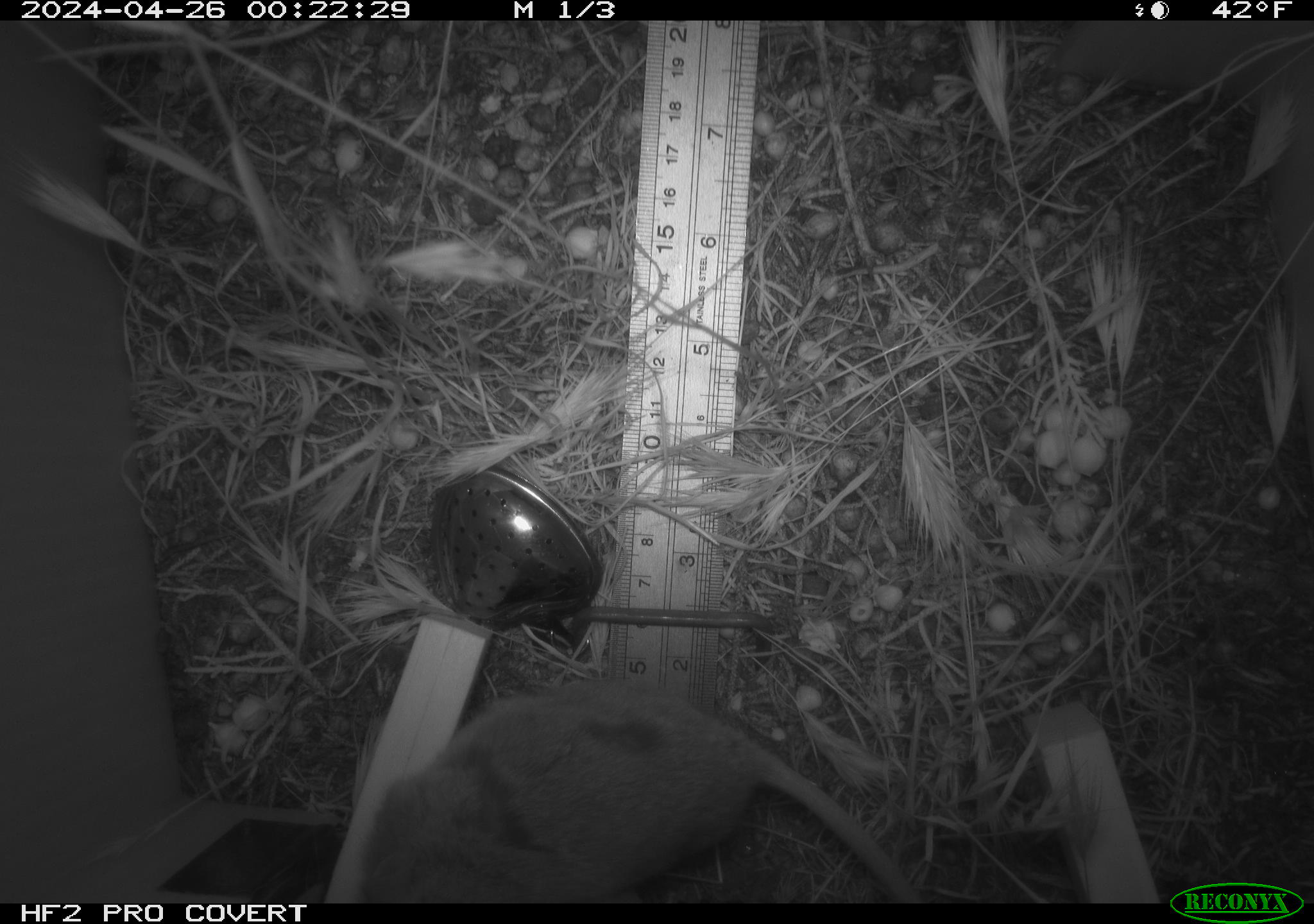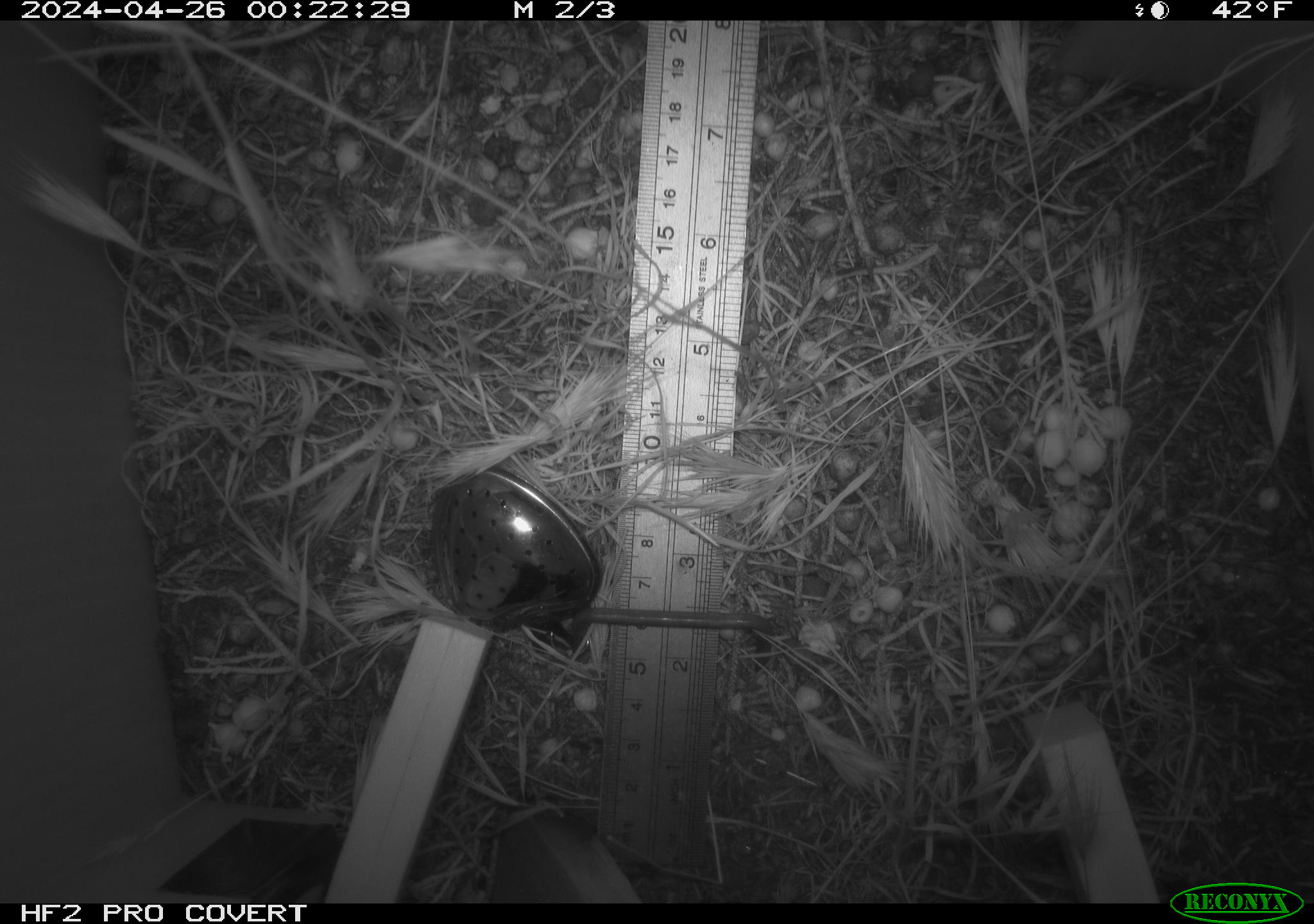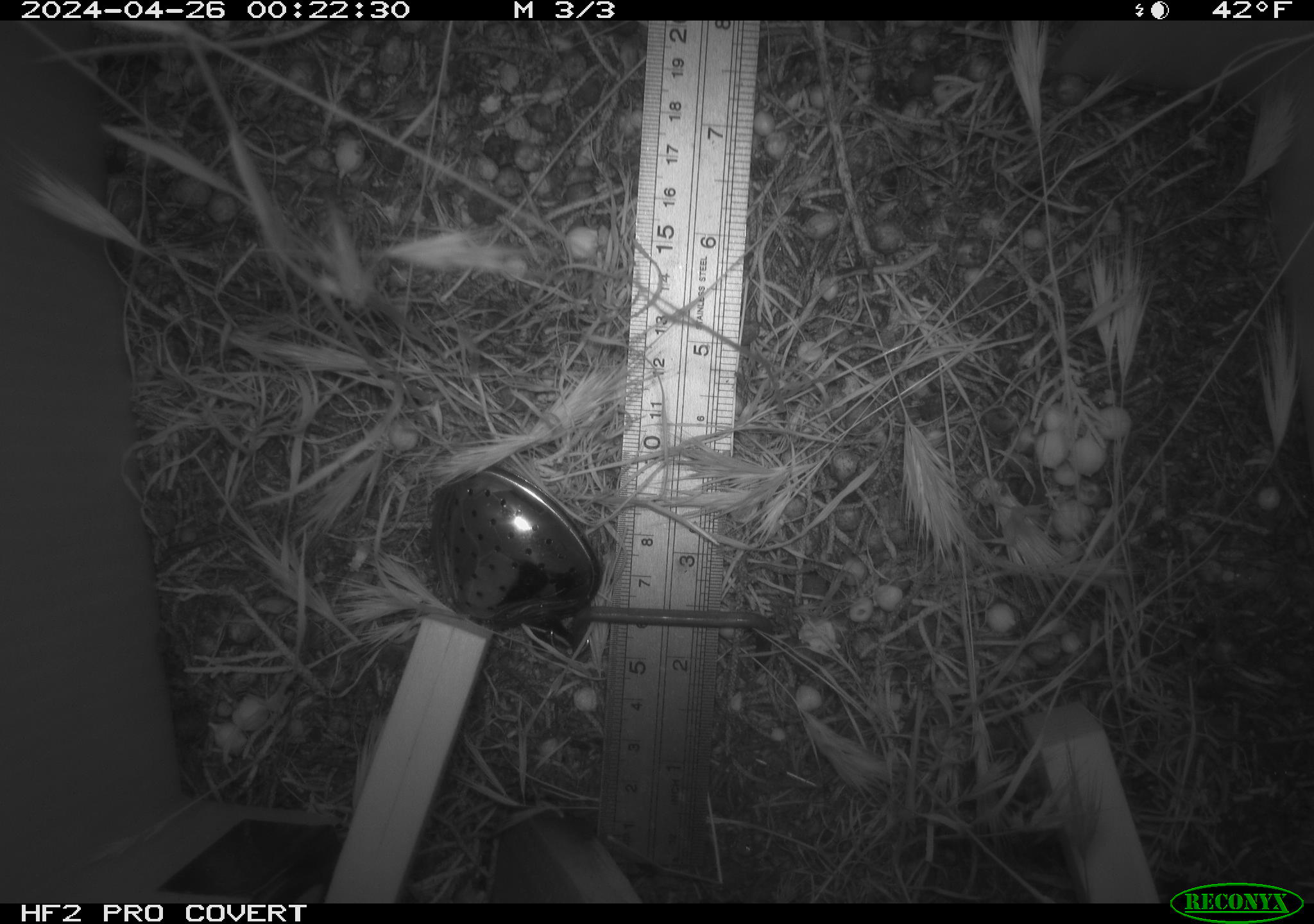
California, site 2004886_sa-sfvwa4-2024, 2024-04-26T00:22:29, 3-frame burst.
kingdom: Animalia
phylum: Chordata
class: Mammalia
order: Rodentia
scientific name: Rodentia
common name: mouse species